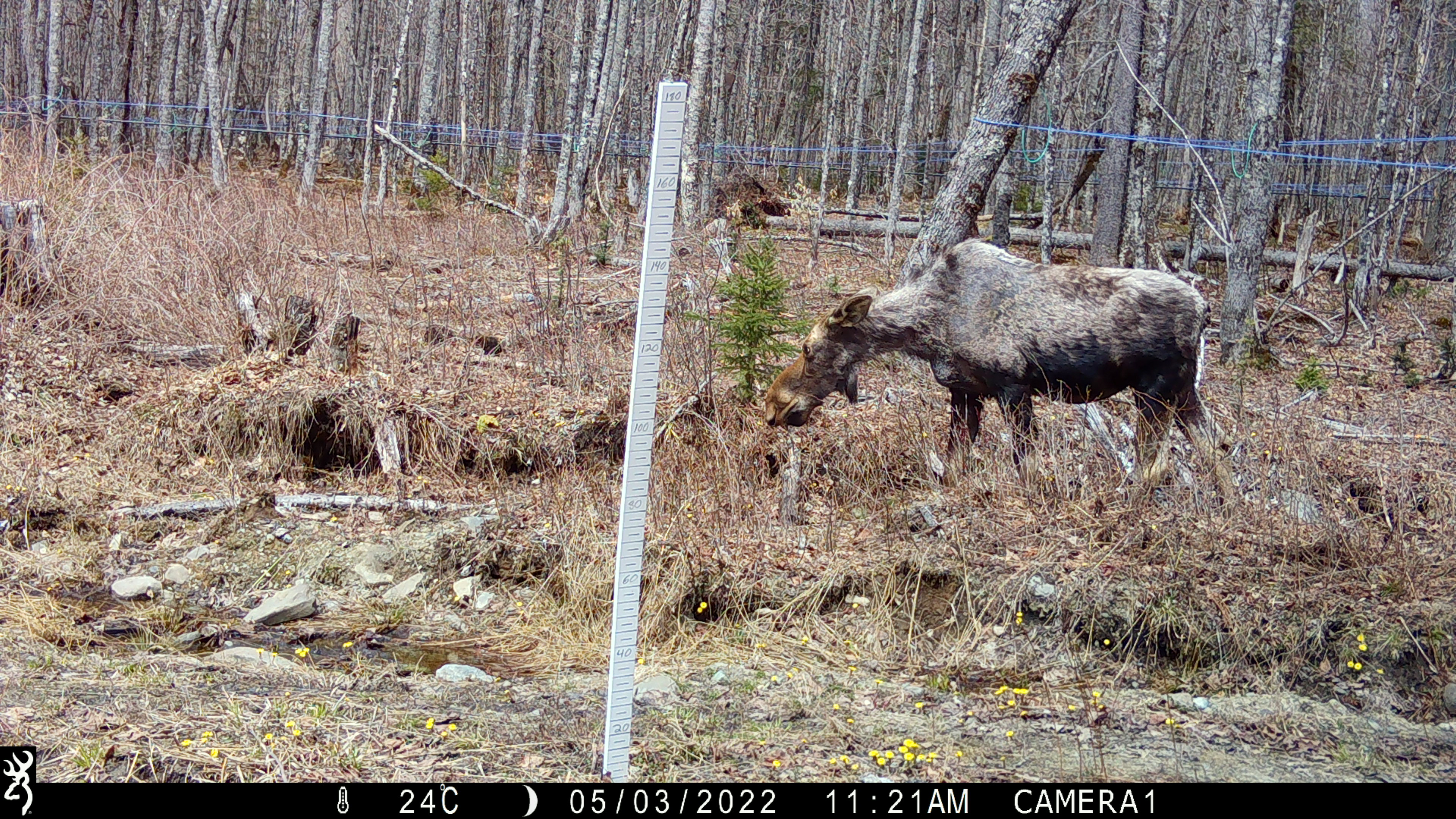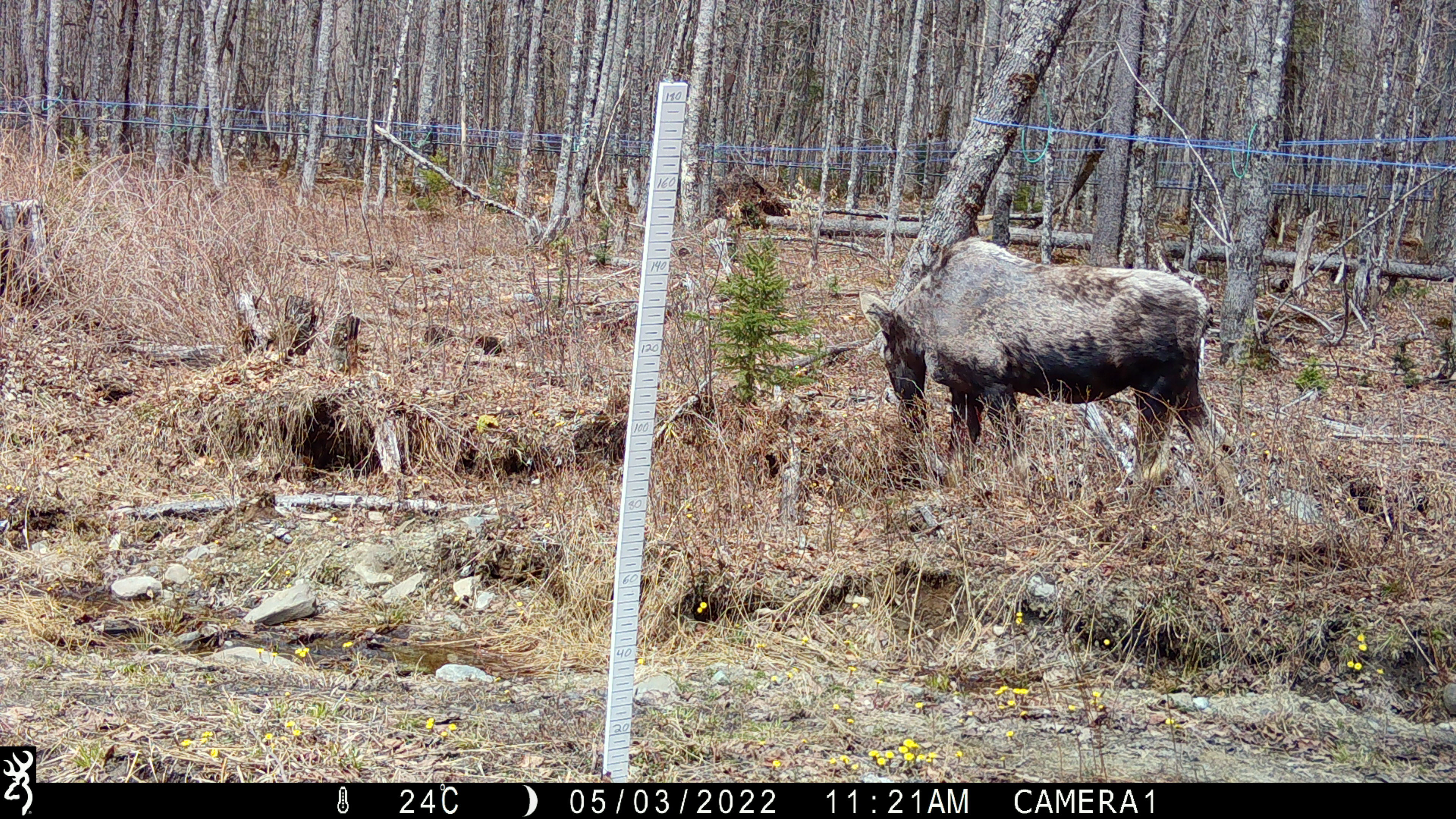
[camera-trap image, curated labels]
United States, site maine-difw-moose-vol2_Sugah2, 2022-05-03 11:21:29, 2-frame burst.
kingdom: Animalia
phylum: Chordata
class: Mammalia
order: Artiodactyla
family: Cervidae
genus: Alces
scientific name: Alces alces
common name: moose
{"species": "moose (Alces alces)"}